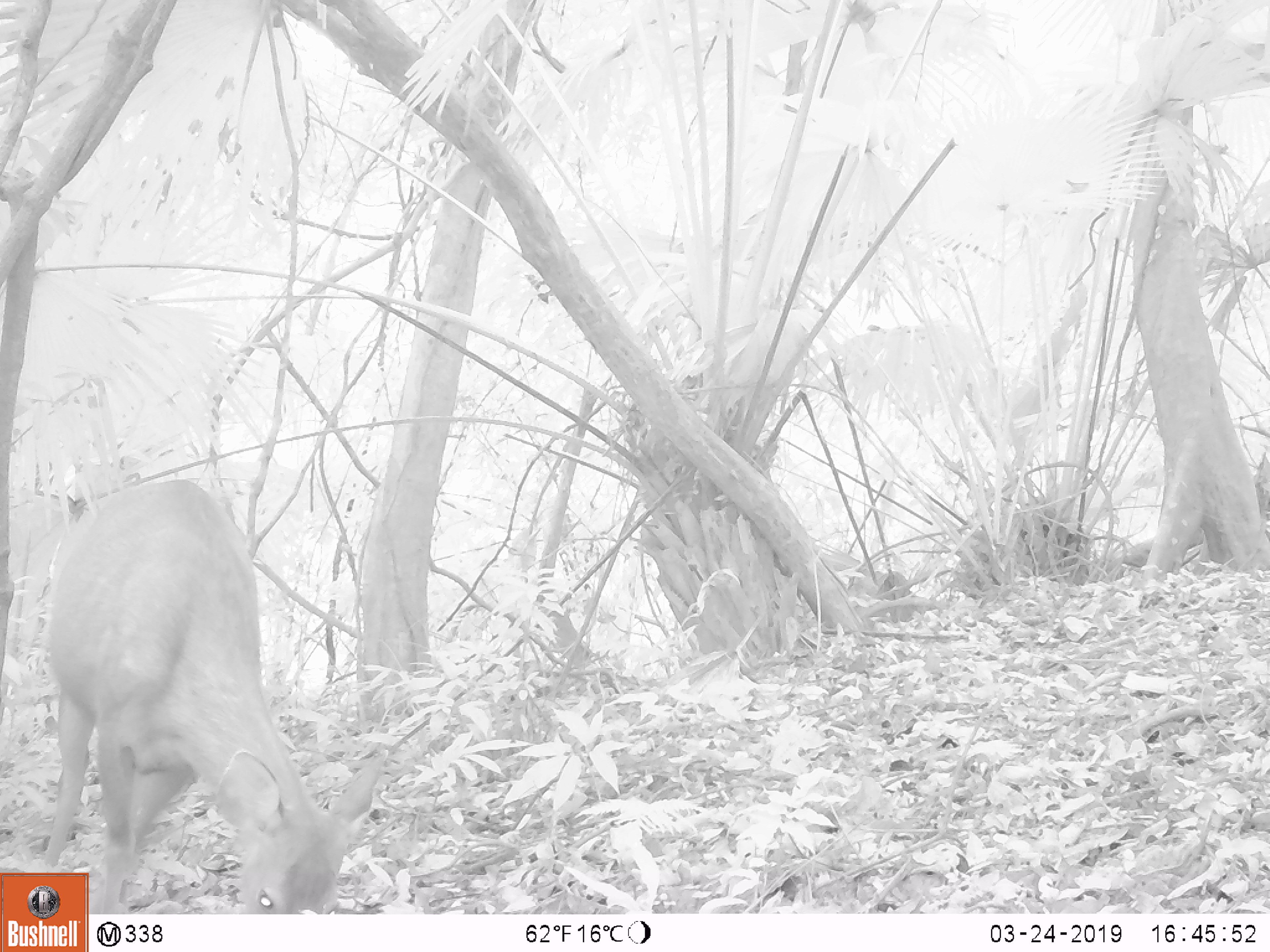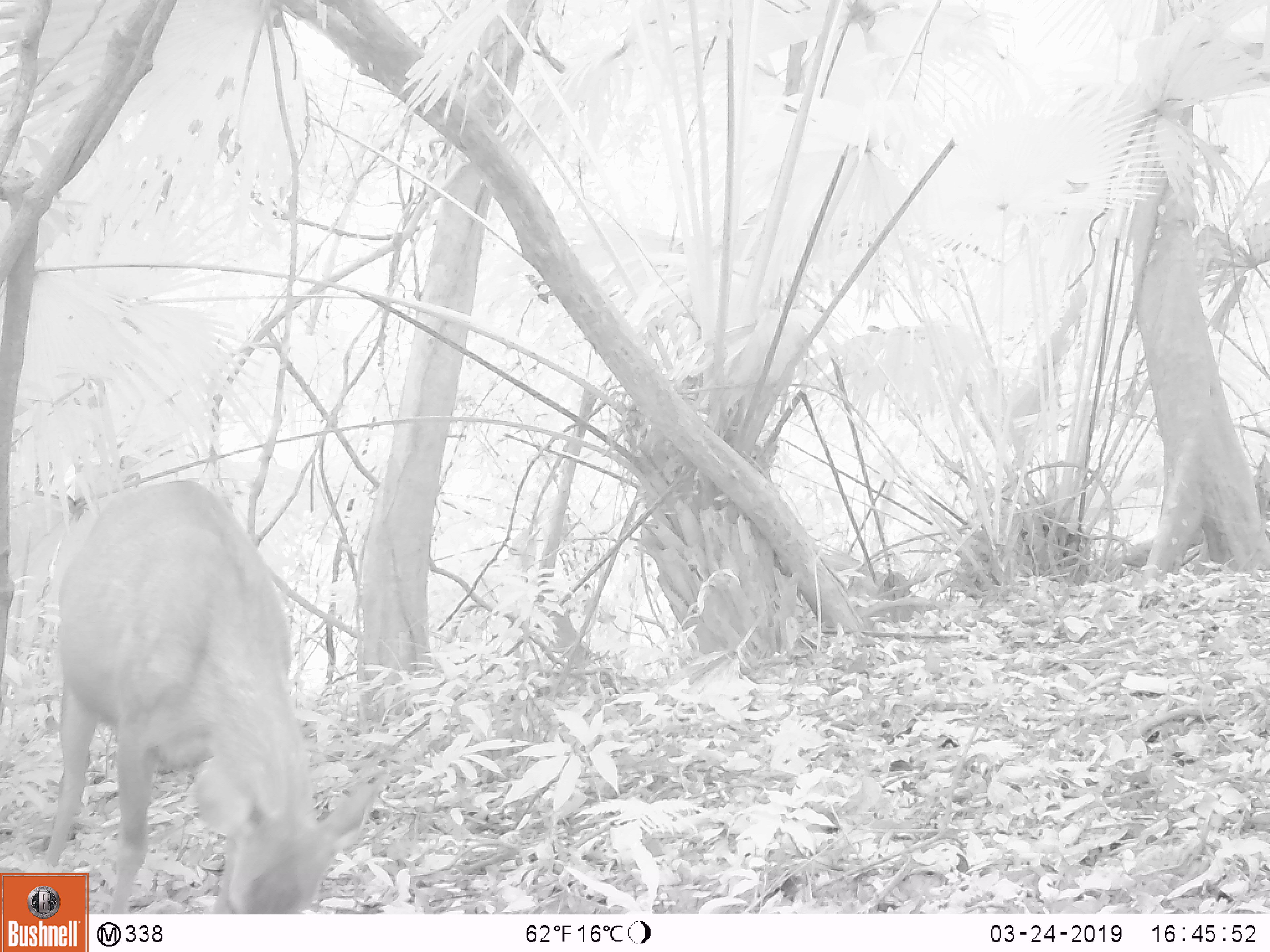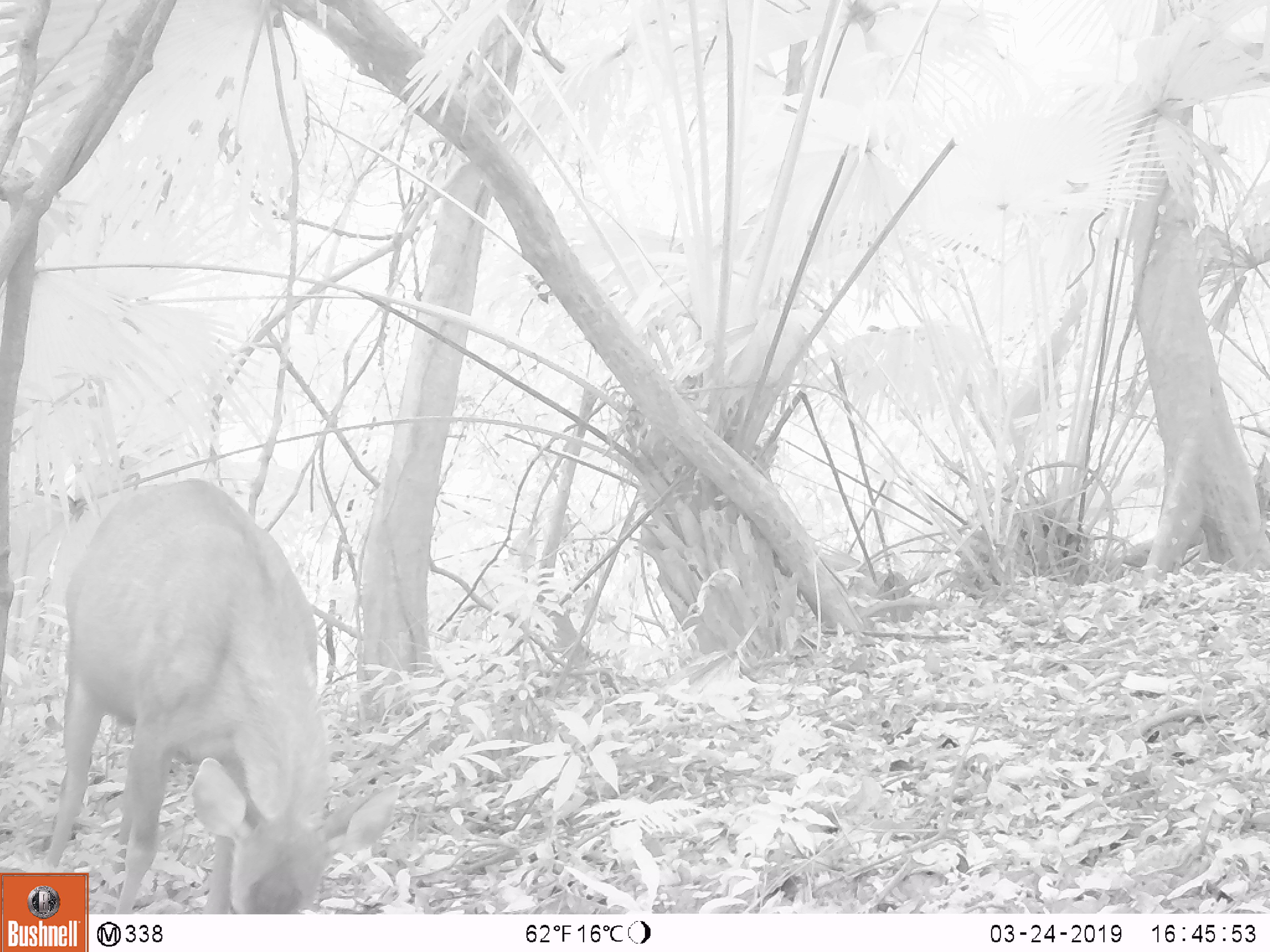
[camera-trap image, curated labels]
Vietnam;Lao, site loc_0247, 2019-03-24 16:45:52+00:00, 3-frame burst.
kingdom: Animalia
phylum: Chordata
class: Mammalia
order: Artiodactyla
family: Cervidae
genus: Rusa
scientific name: Rusa unicolor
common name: sambar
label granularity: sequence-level